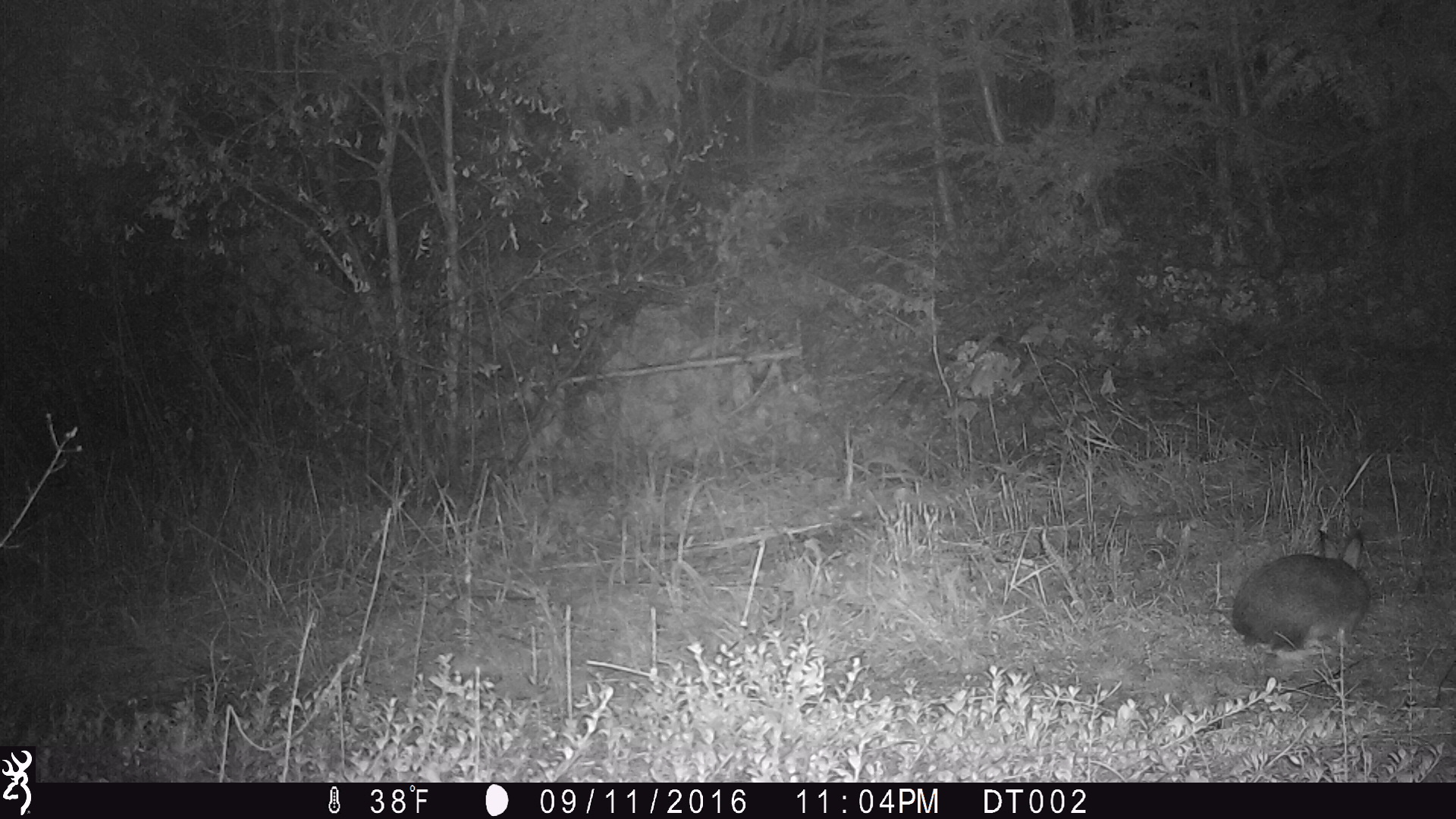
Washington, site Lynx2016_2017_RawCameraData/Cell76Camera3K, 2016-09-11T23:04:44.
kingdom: Animalia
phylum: Chordata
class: Mammalia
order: Lagomorpha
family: Leporidae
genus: Lepus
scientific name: Lepus americanus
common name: snowshoe hare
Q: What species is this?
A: Lepus americanus (snowshoe hare).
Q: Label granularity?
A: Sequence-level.